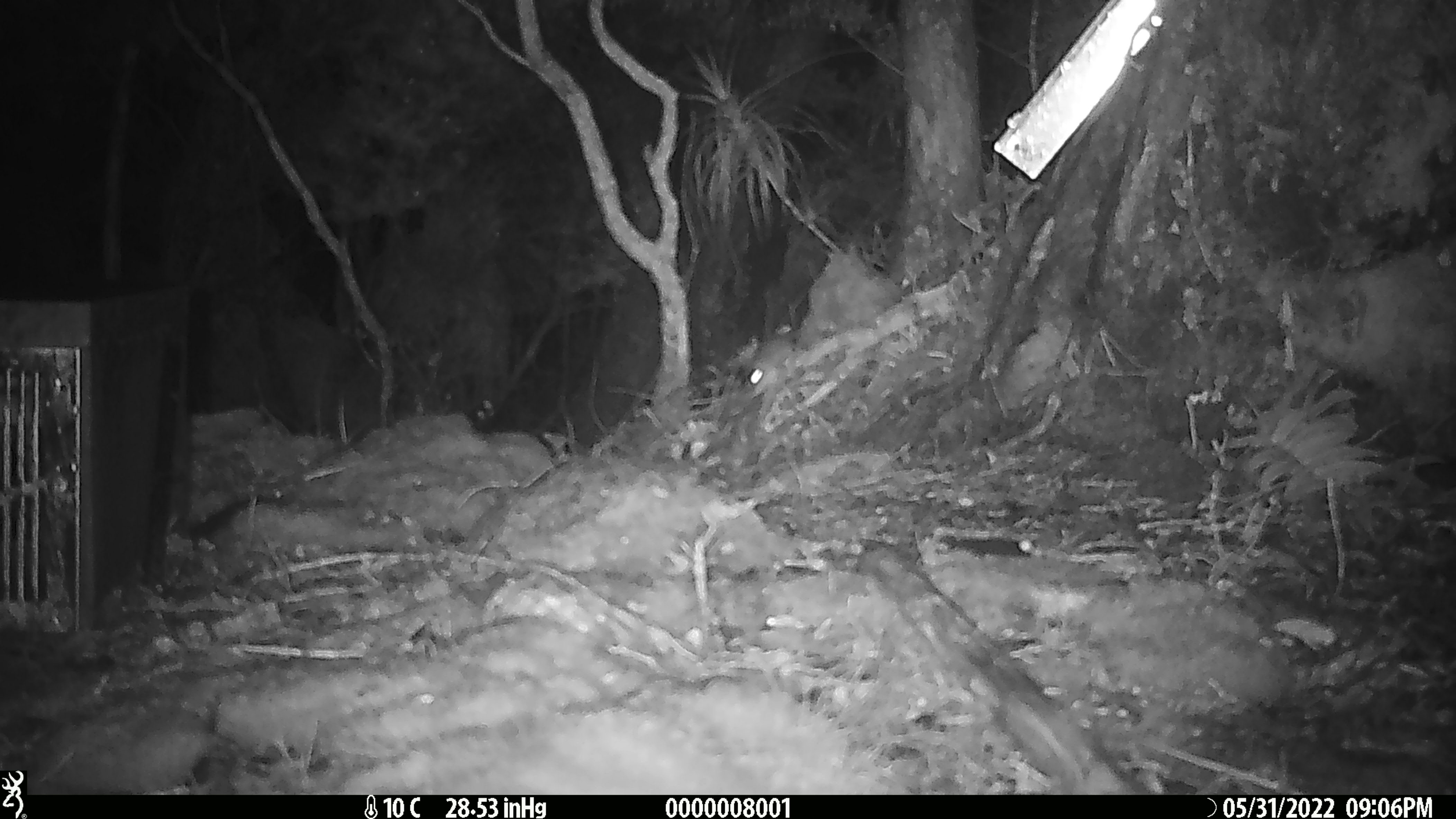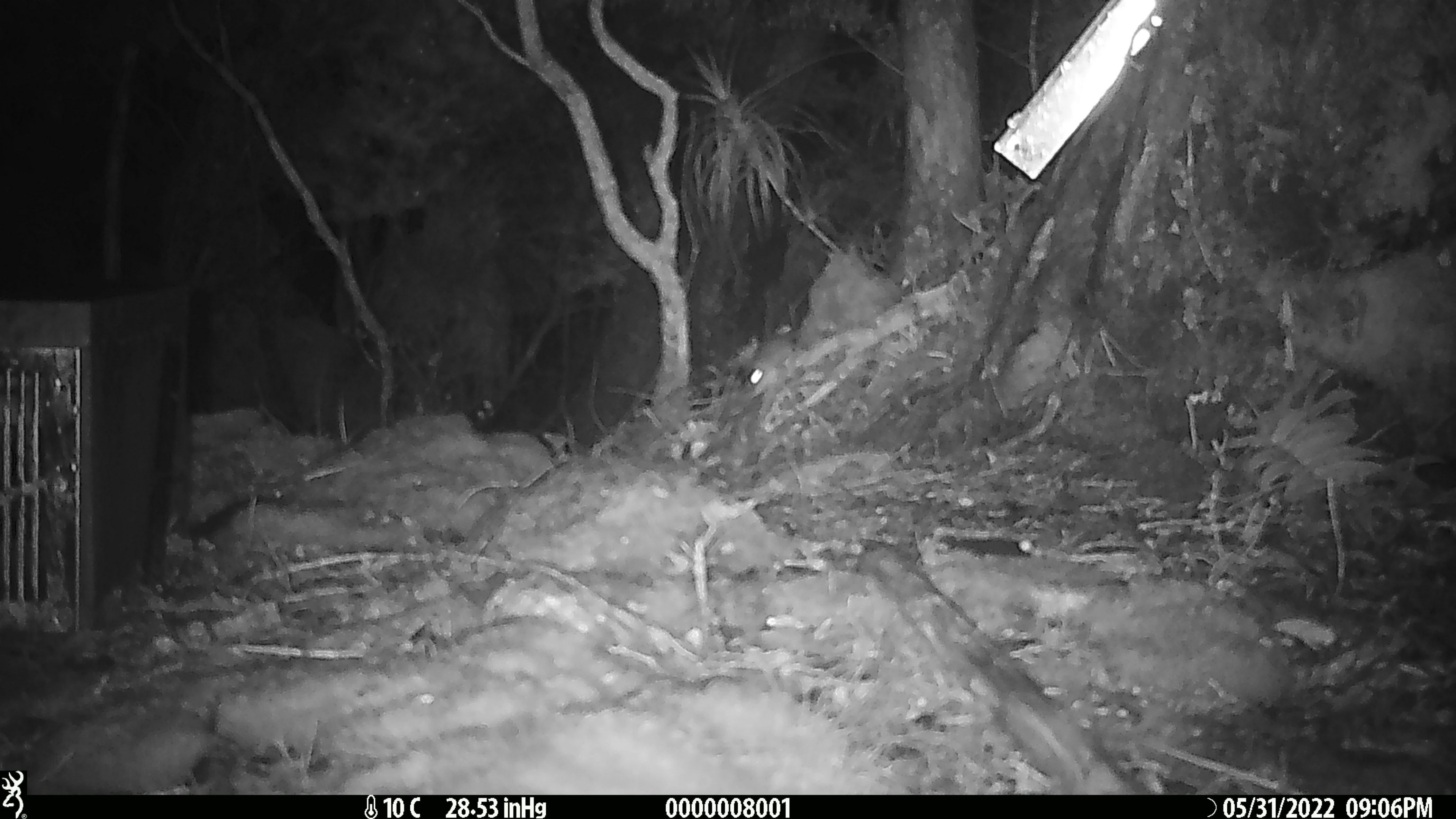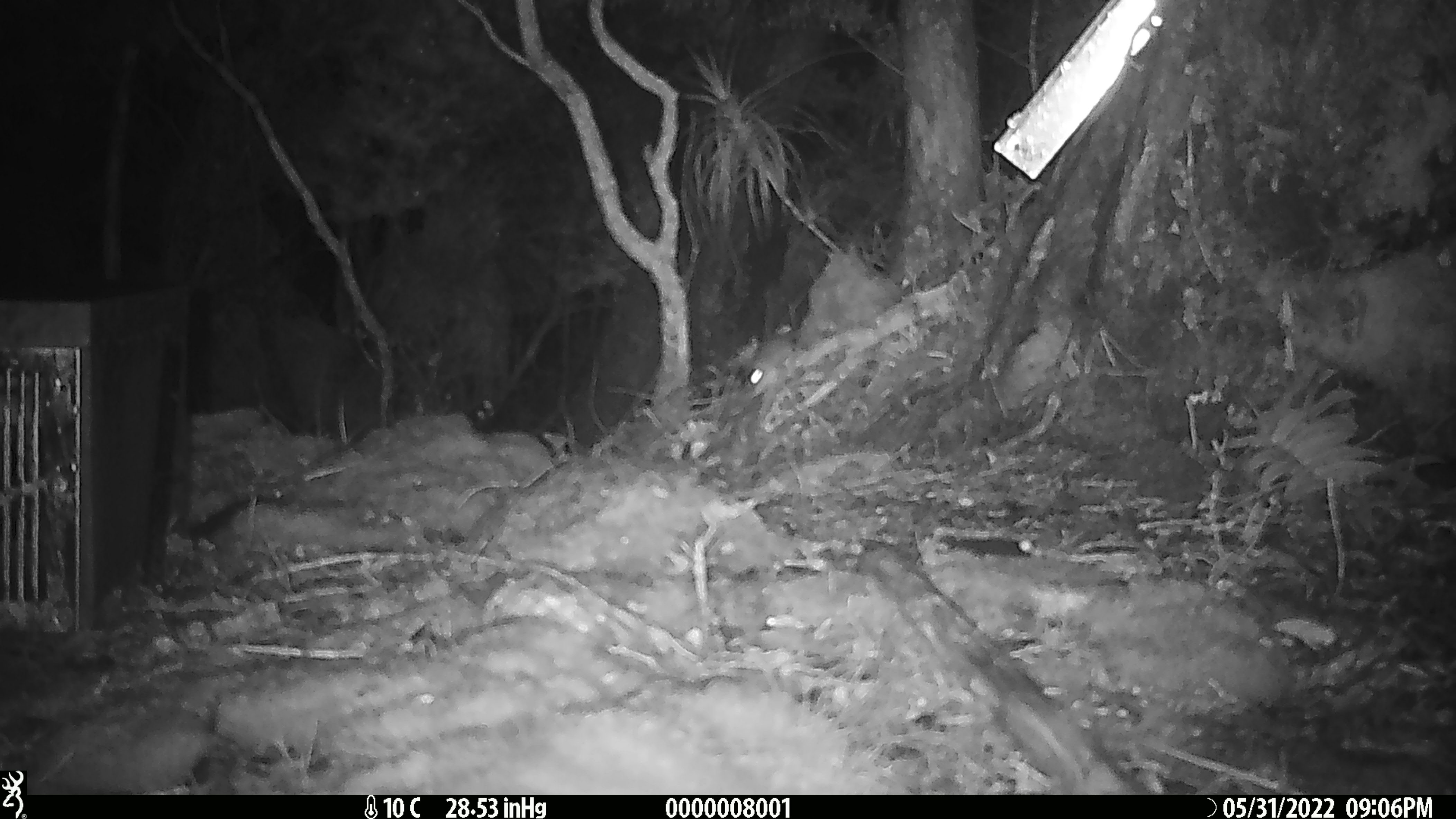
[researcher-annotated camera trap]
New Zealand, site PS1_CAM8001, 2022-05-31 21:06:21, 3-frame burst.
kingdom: Animalia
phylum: Chordata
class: Mammalia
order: Rodentia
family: Muridae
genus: Mus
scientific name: Mus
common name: mouse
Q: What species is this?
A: Mouse (Mus).